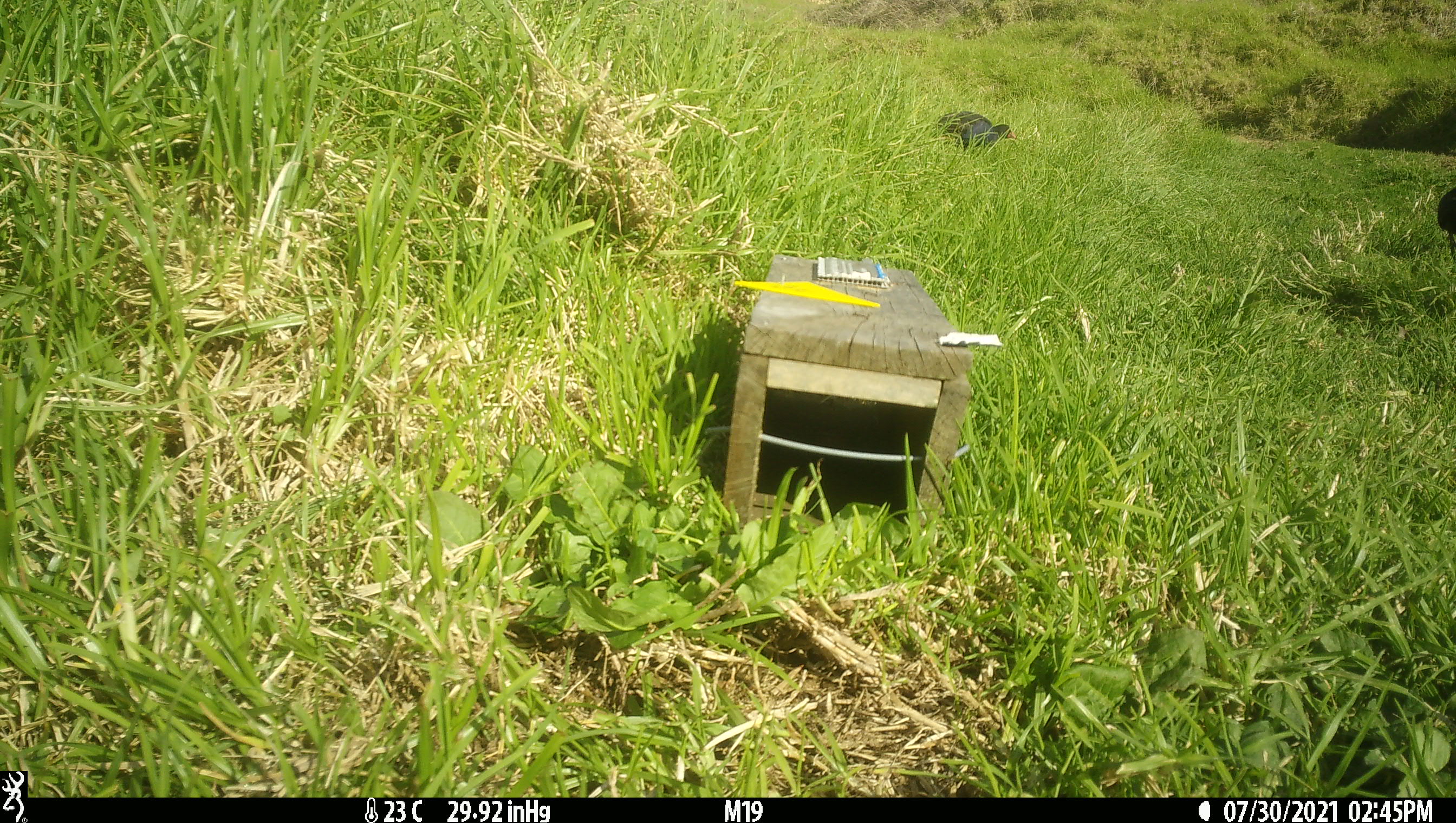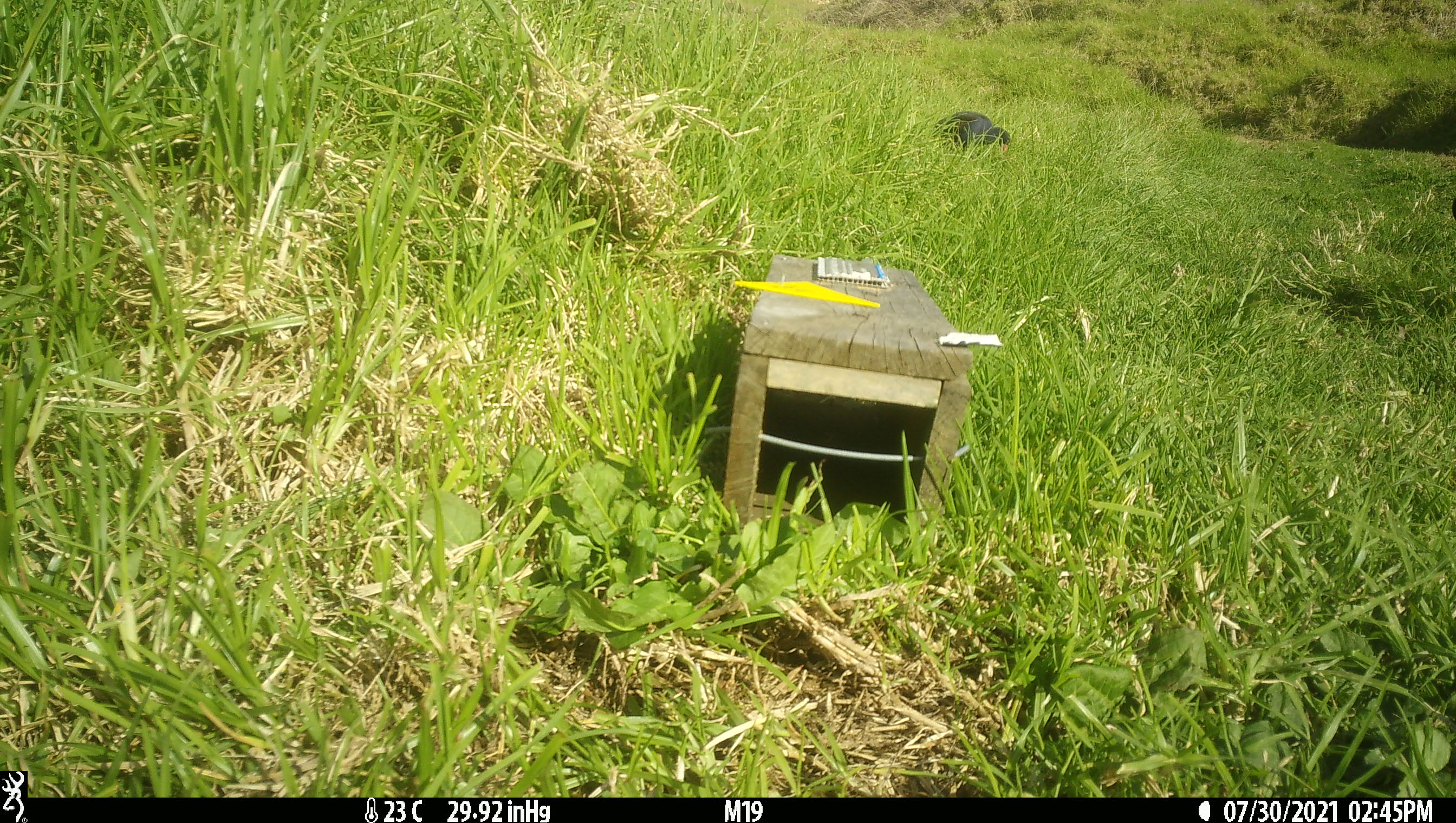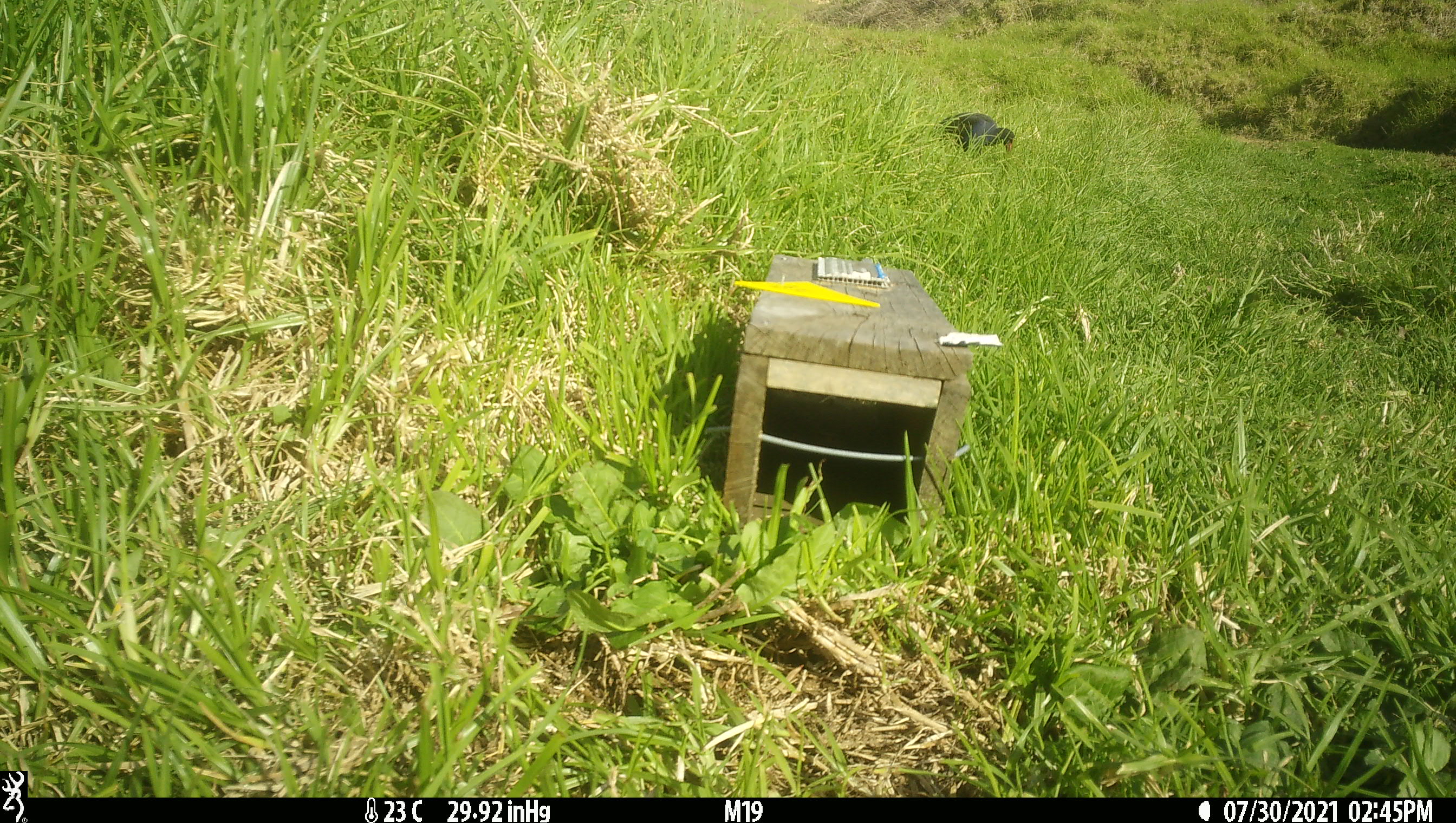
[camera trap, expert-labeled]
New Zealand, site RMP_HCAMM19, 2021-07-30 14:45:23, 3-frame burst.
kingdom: Animalia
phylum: Chordata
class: Aves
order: Gruiformes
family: Rallidae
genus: Porphyrio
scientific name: Porphyrio melanotus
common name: australasian swamphen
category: pukeko